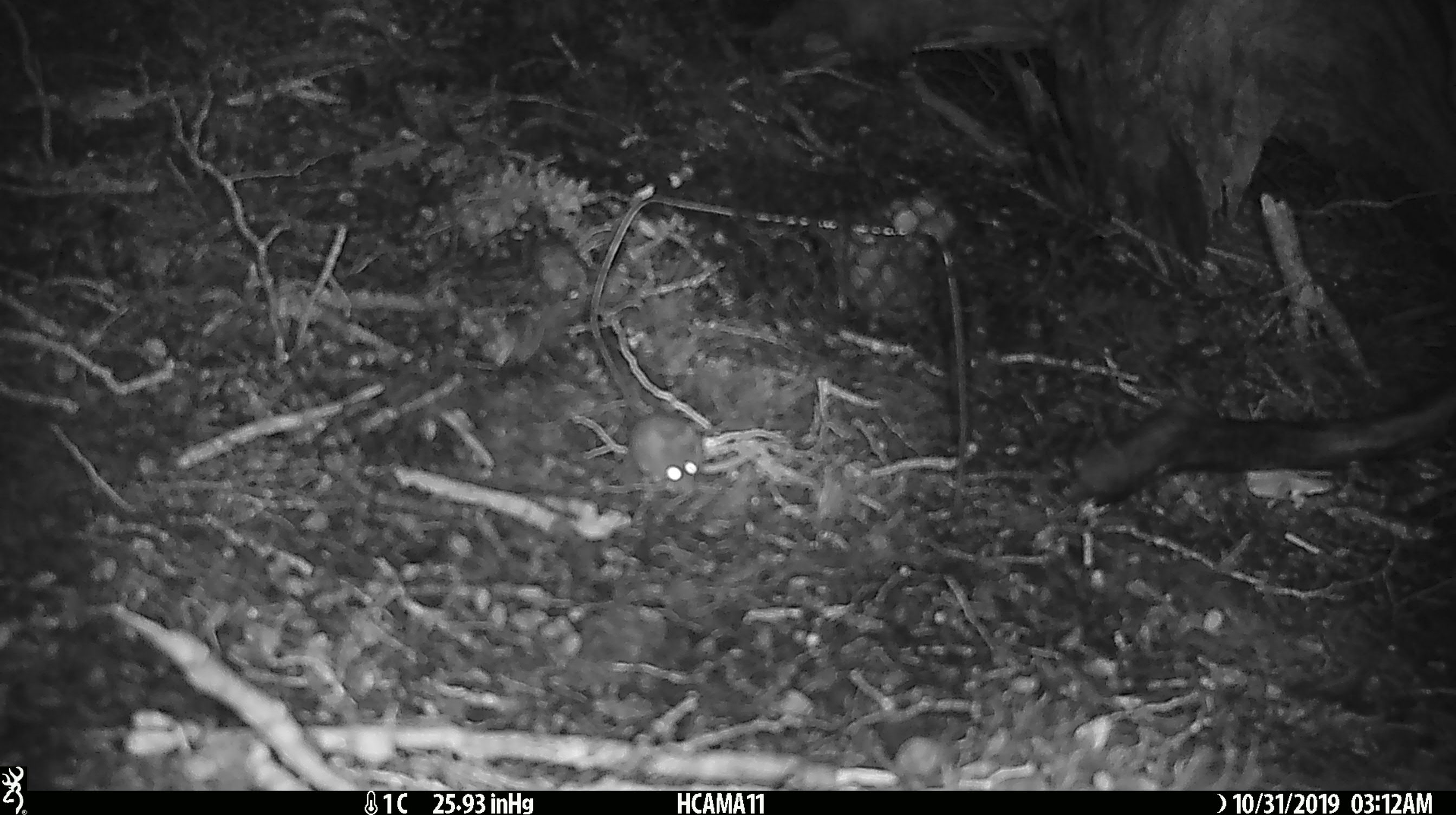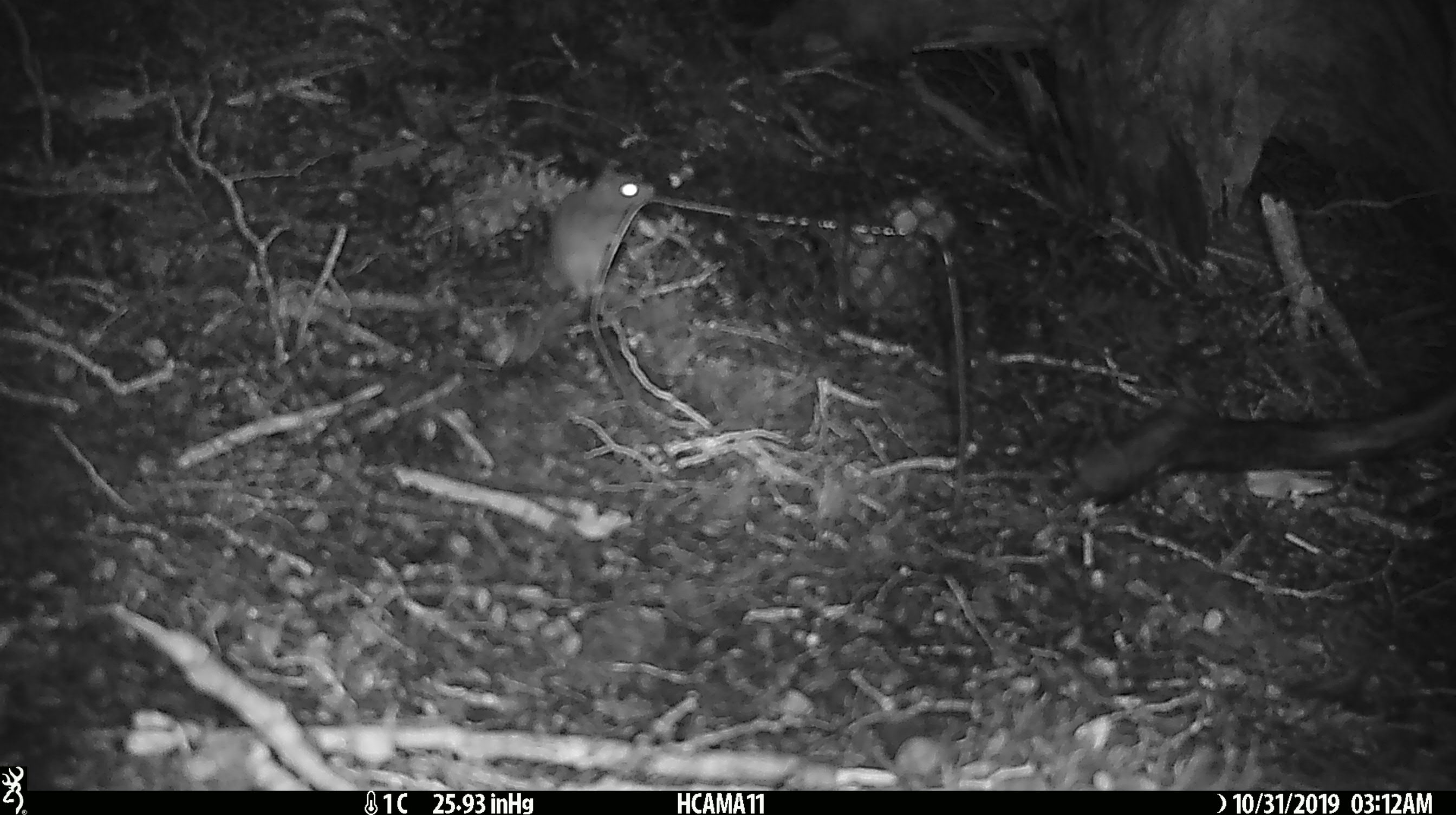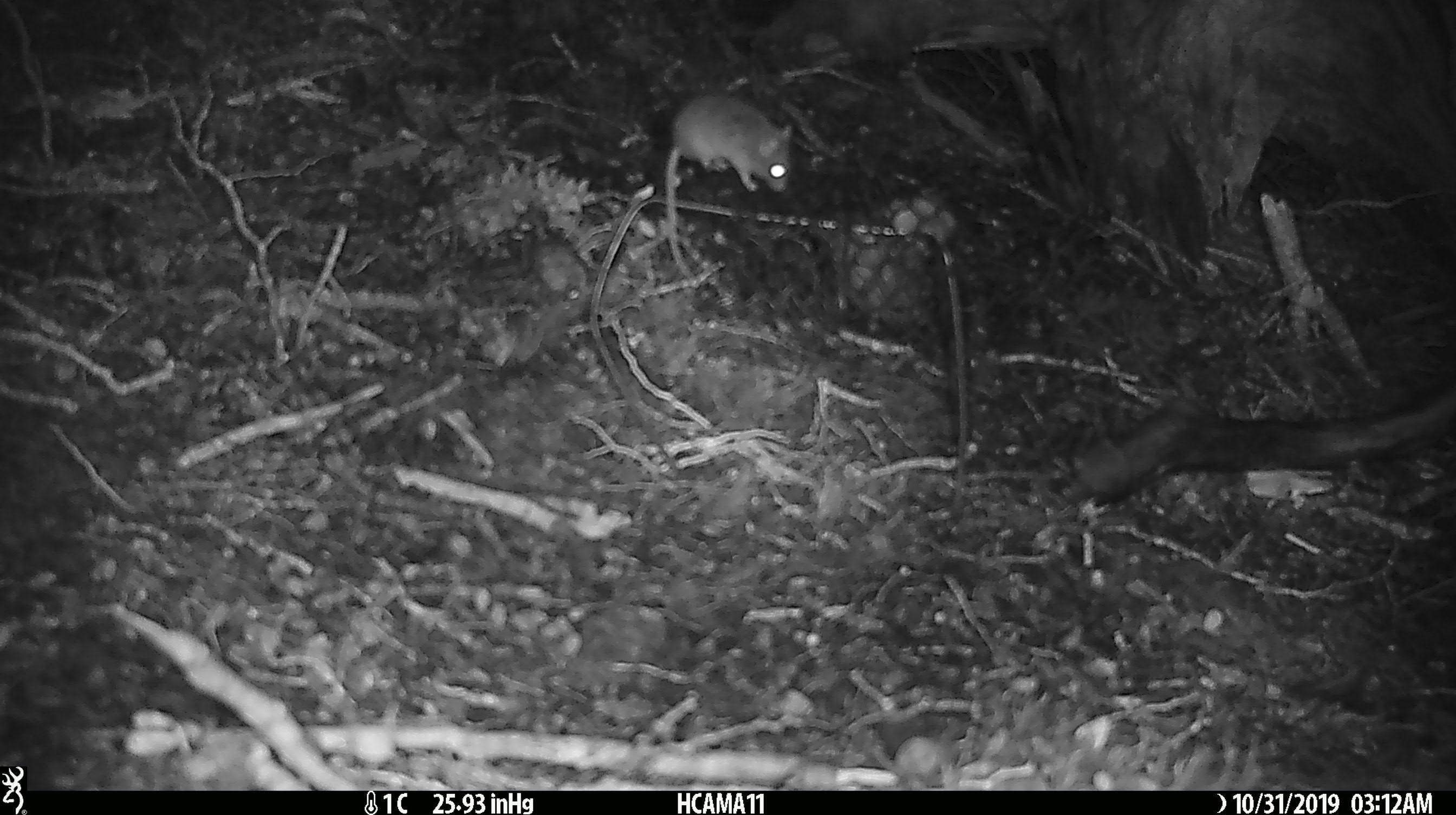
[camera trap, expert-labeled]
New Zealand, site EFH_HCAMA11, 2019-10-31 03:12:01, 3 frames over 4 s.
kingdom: Animalia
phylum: Chordata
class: Mammalia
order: Rodentia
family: Muridae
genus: Mus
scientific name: Mus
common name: mouse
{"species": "mouse (Mus)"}